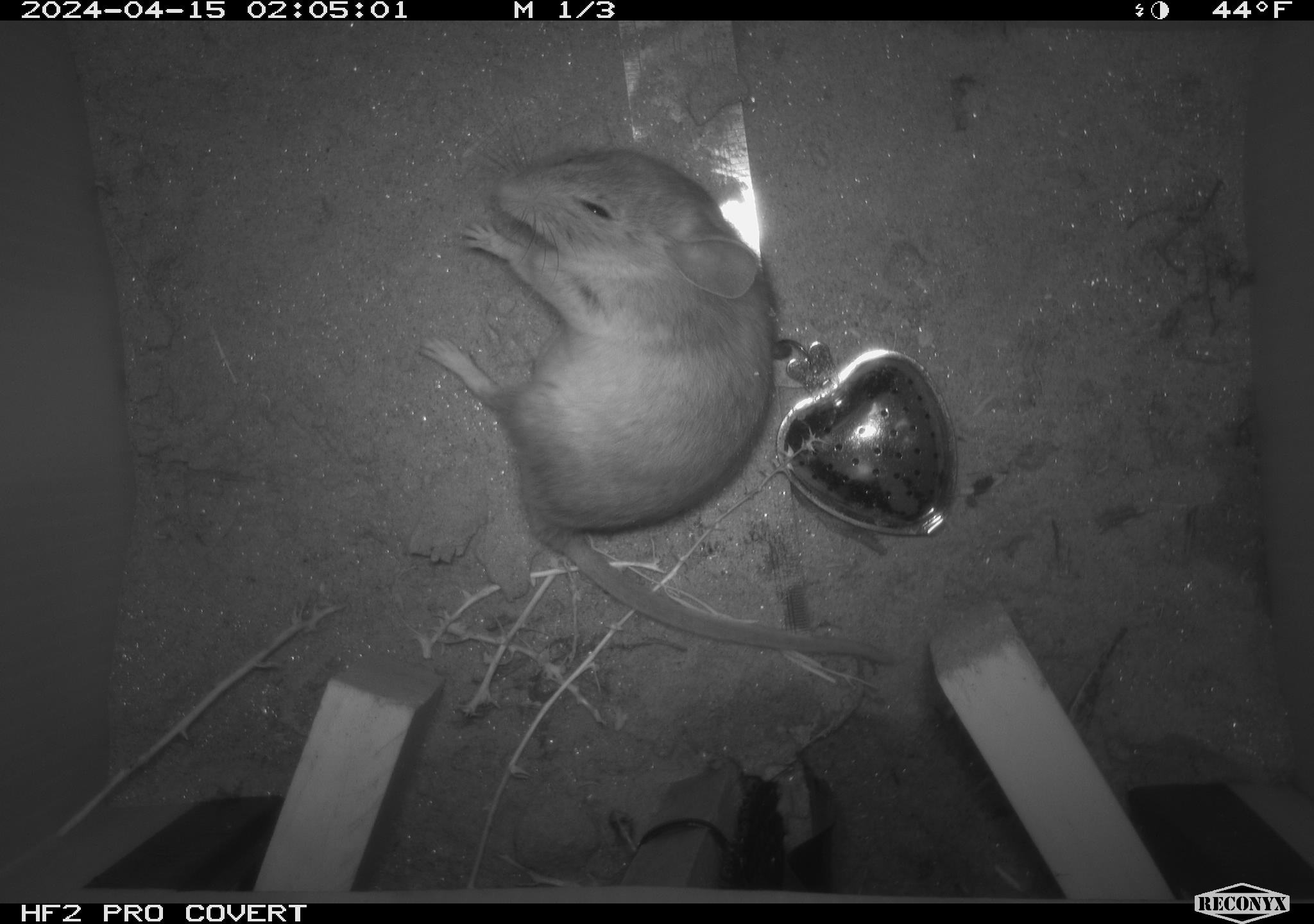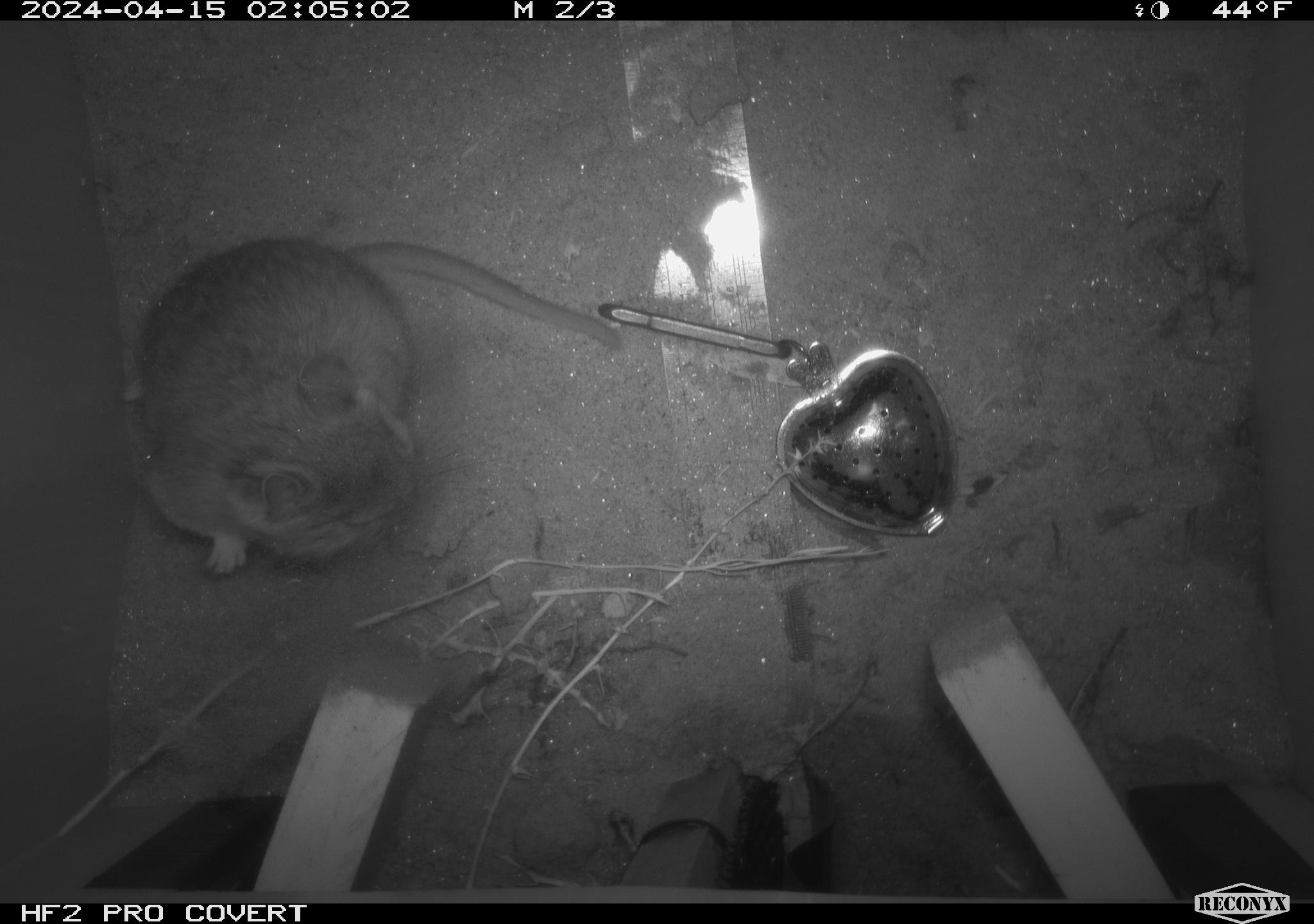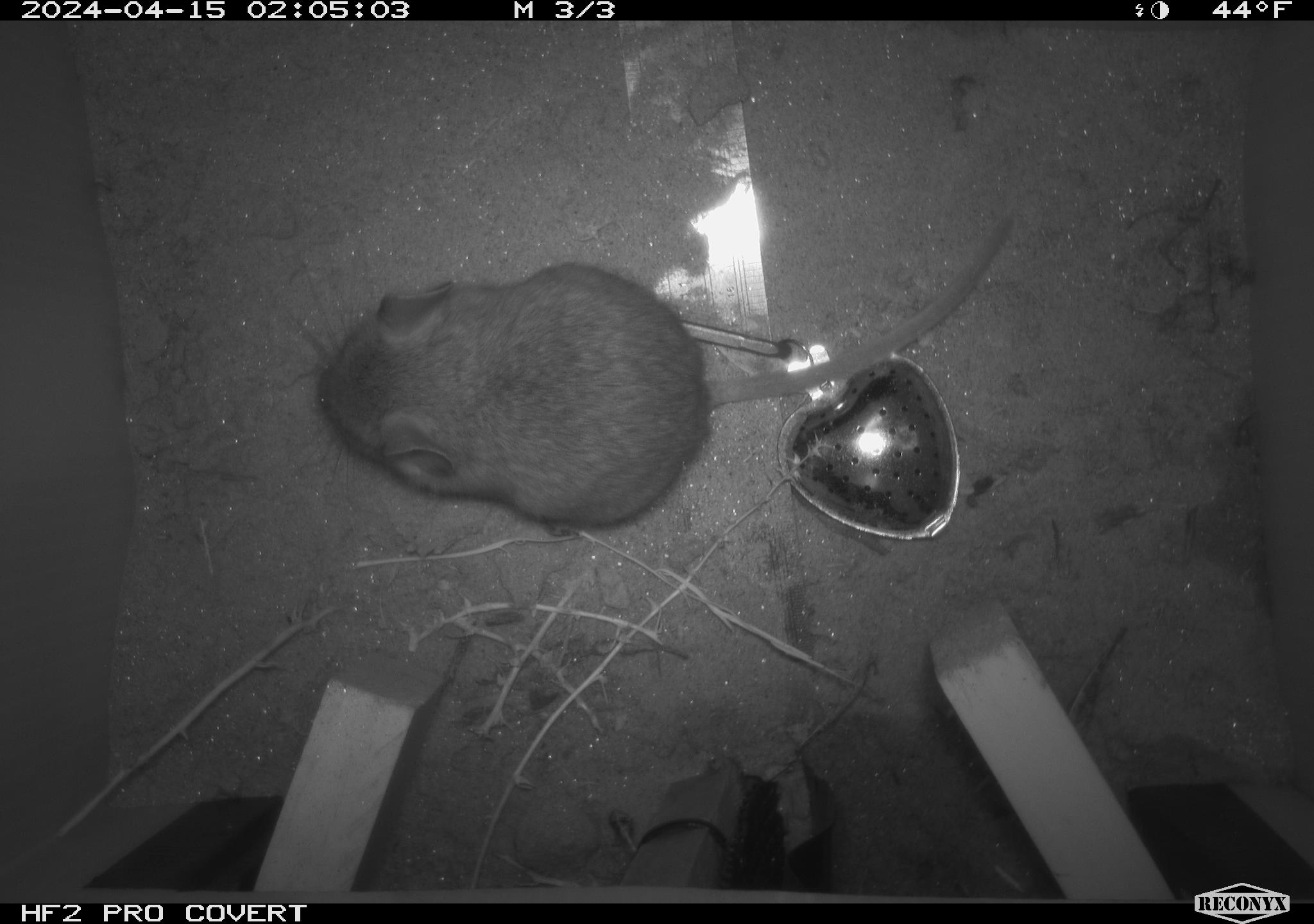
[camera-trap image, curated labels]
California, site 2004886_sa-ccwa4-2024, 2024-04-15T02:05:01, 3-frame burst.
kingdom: Animalia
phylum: Chordata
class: Mammalia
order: Rodentia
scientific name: Rodentia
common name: woodrat or rat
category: woodrat or rat species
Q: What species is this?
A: Woodrat or rat species (woodrat or rat) (Rodentia).